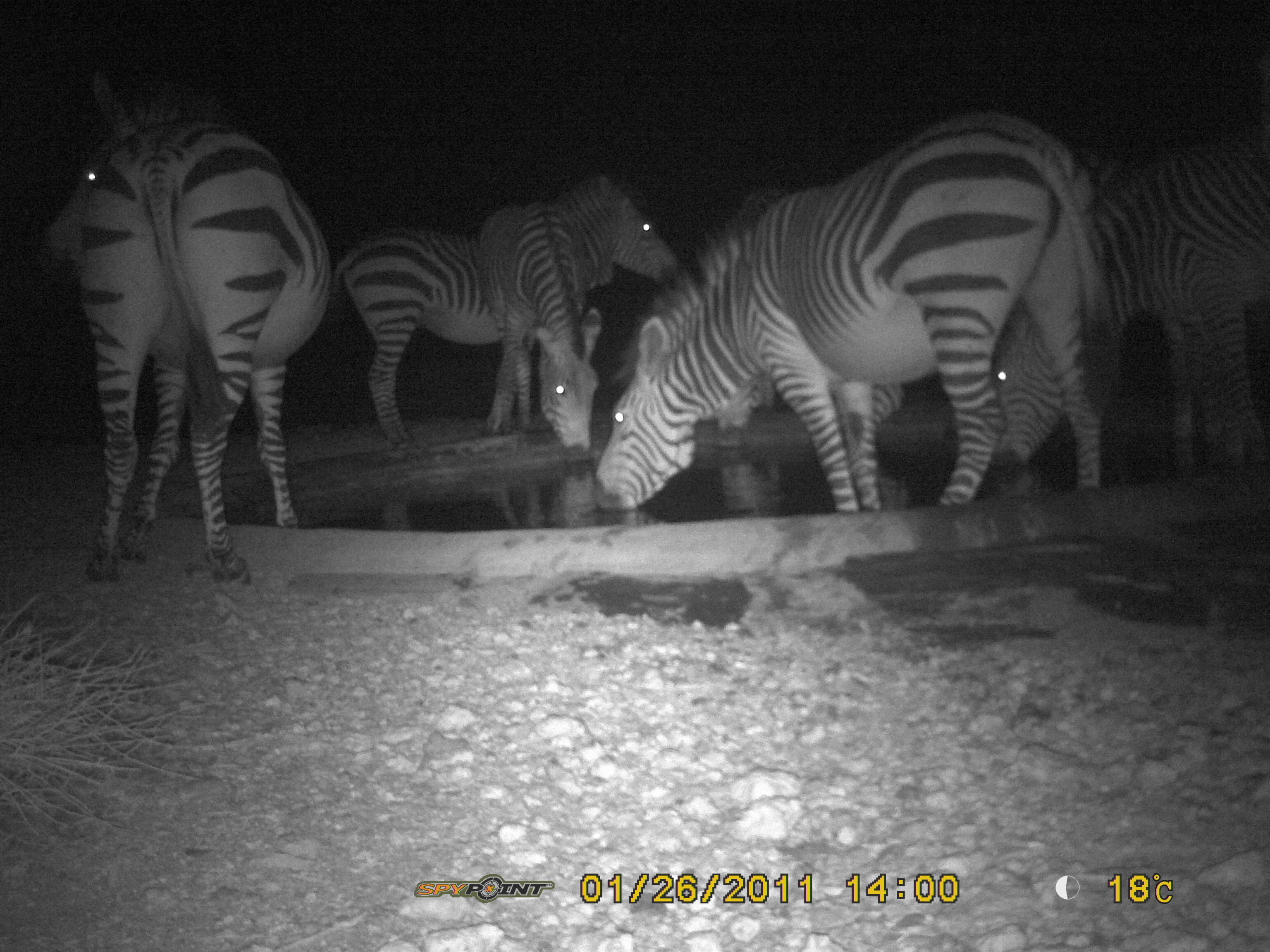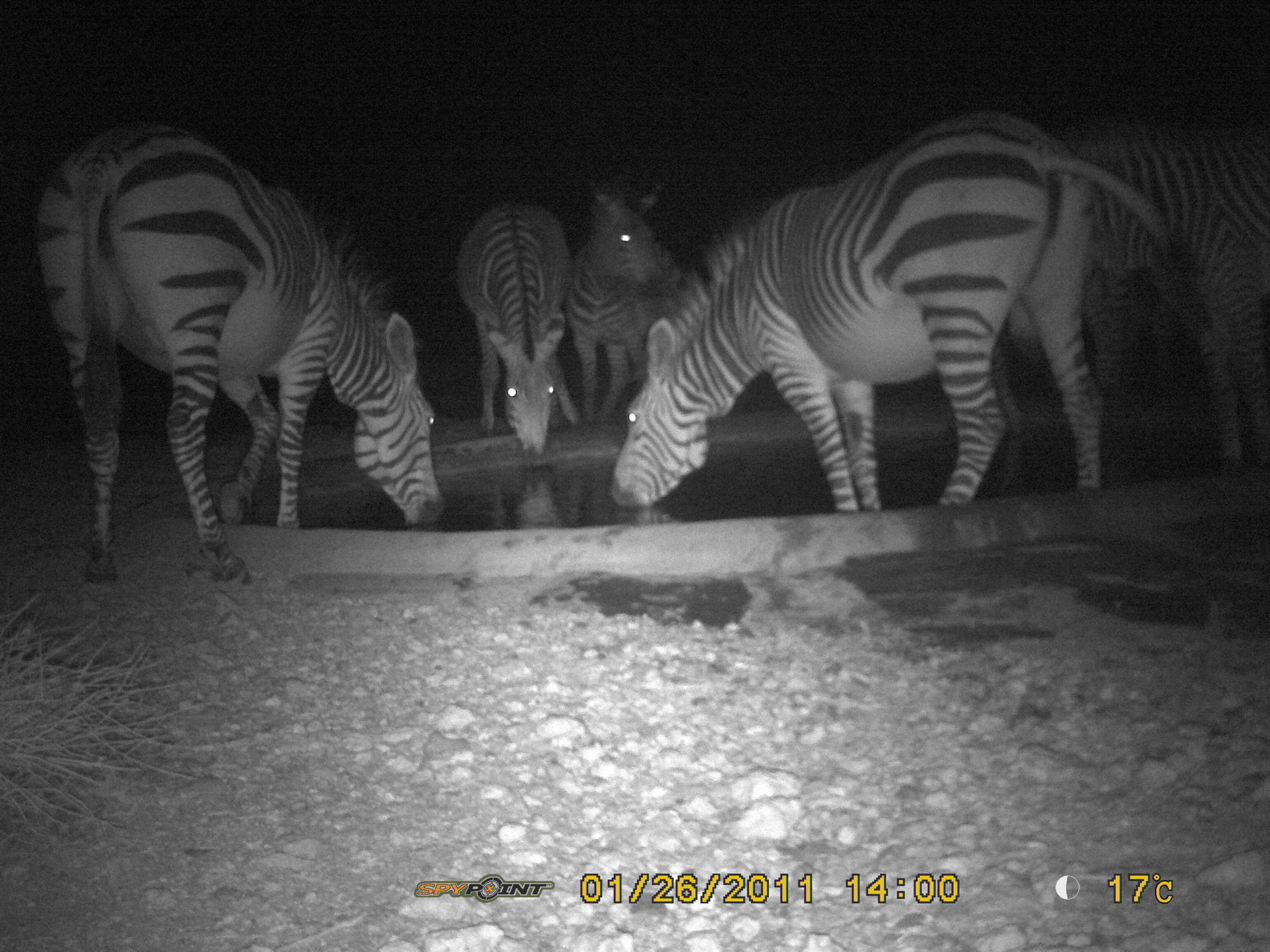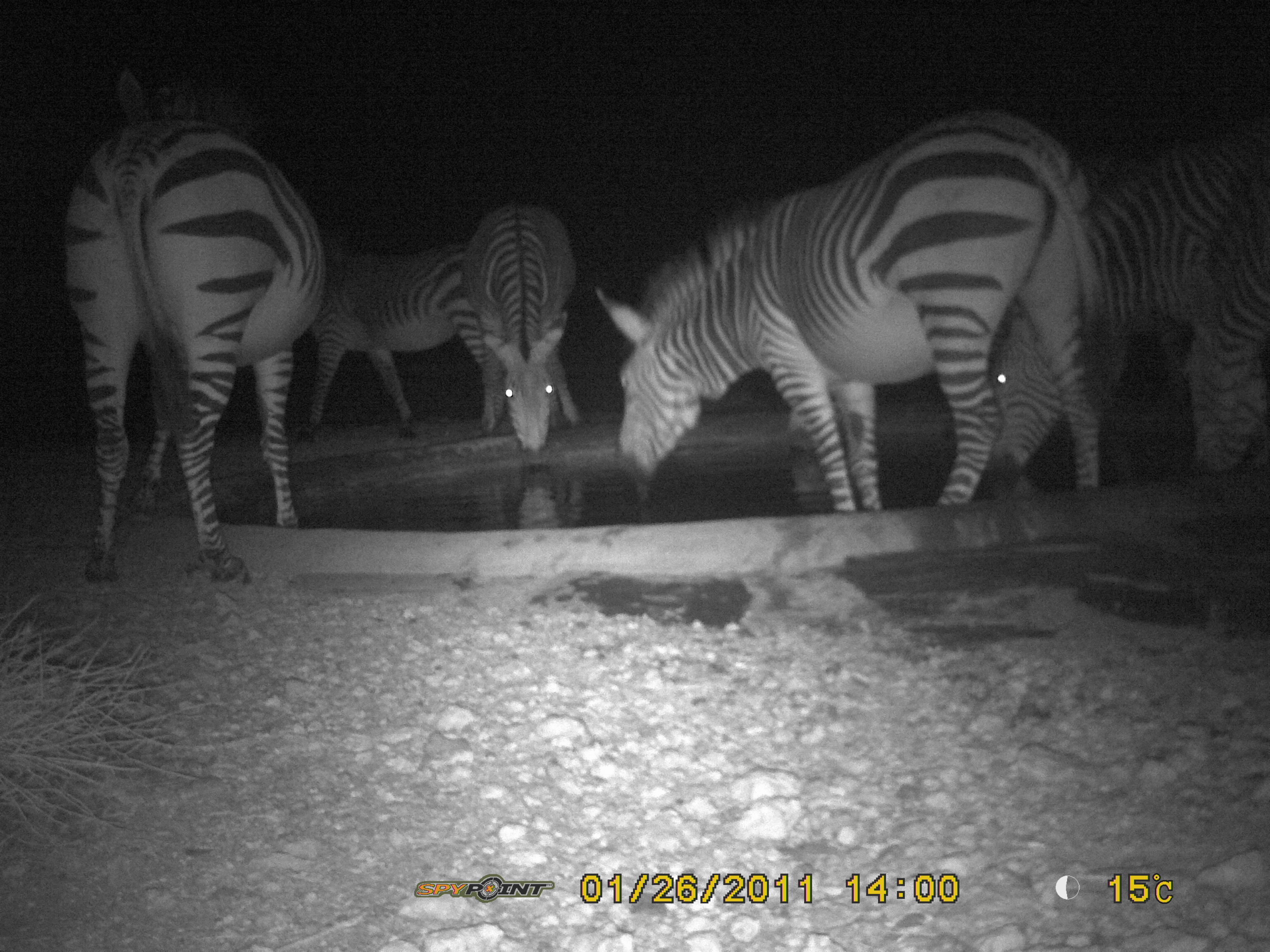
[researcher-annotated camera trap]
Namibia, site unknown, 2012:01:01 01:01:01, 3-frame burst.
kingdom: Animalia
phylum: Chordata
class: Mammalia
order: Perissodactyla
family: Equidae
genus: Equus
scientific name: Equus zebra hartmannae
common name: hartmann's mountain zebra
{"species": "Equus zebra hartmannae (hartmann's mountain zebra)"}